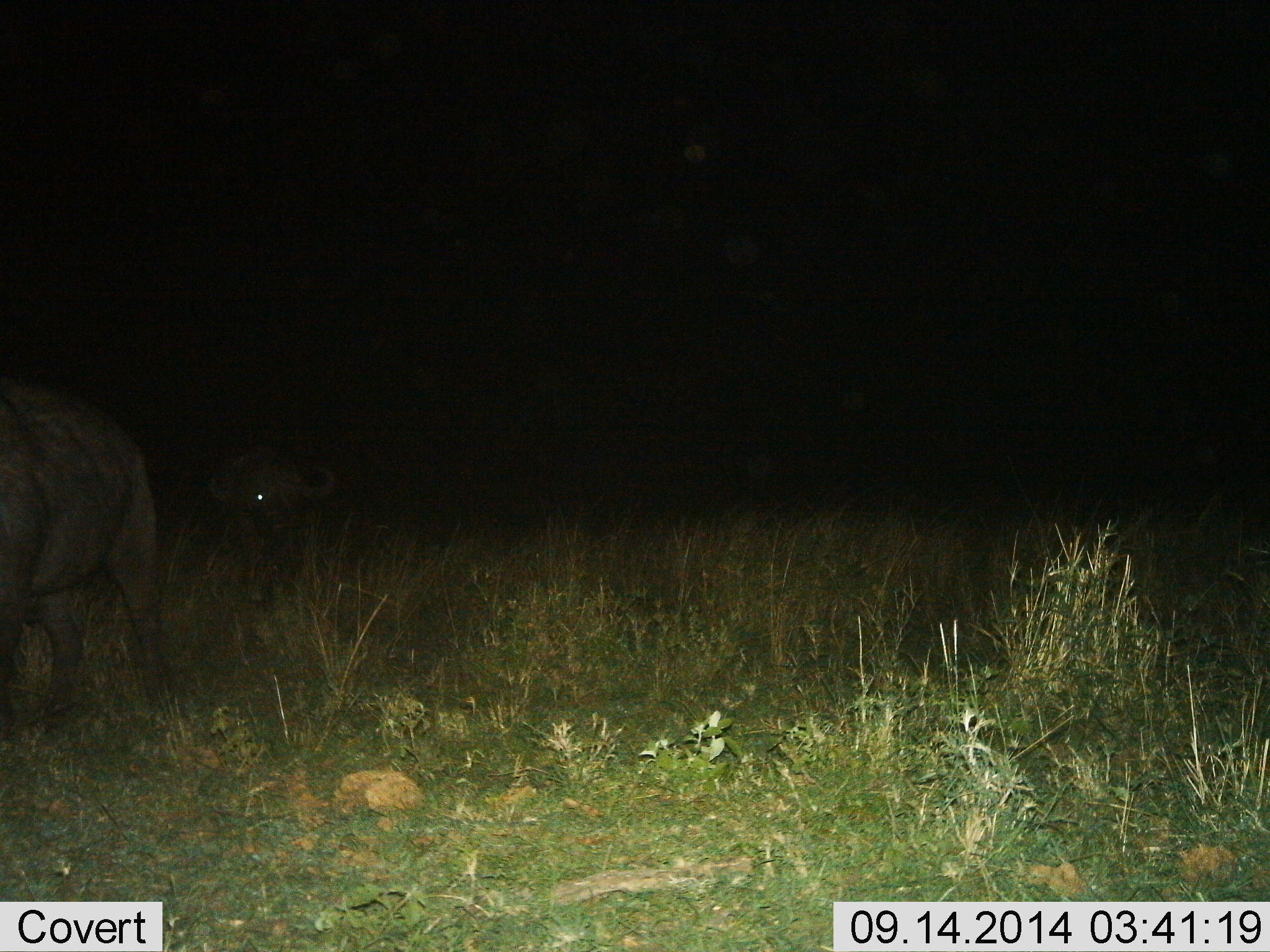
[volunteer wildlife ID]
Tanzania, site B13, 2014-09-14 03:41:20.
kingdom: Animalia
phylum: Chordata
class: Mammalia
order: Artiodactyla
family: Bovidae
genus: Syncerus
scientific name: Syncerus caffer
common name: cape buffalo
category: buffalo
Buffalo (cape buffalo) (Syncerus caffer), count 2. Behavior (volunteer vote fractions): standing 50%, resting 0%, moving 50%, interacting 0%. Young present (vote fraction): 0%. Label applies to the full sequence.